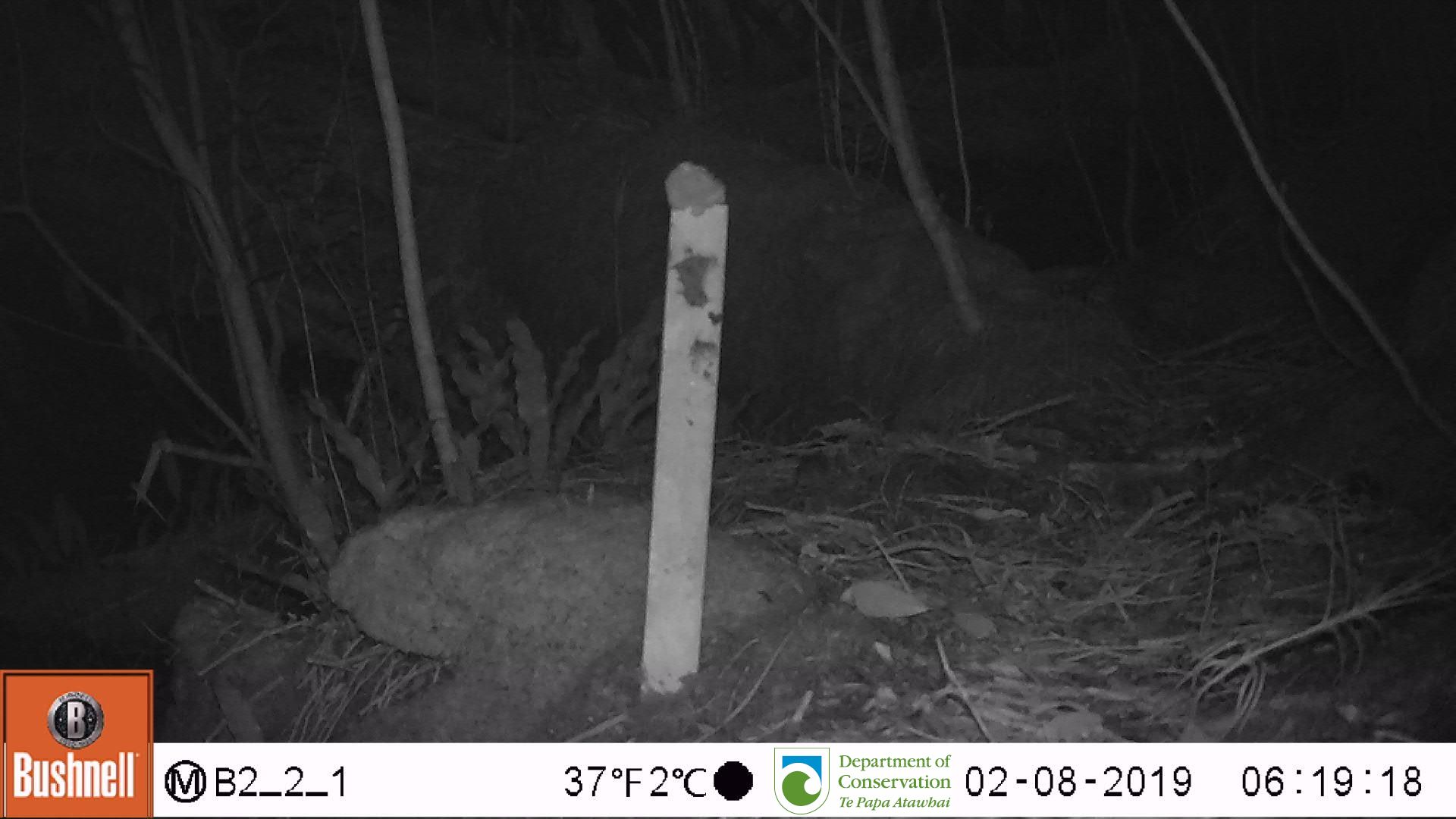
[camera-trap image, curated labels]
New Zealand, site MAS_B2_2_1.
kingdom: Animalia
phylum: Chordata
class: Mammalia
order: Rodentia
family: Muridae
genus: Mus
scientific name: Mus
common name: mouse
Mouse (Mus).